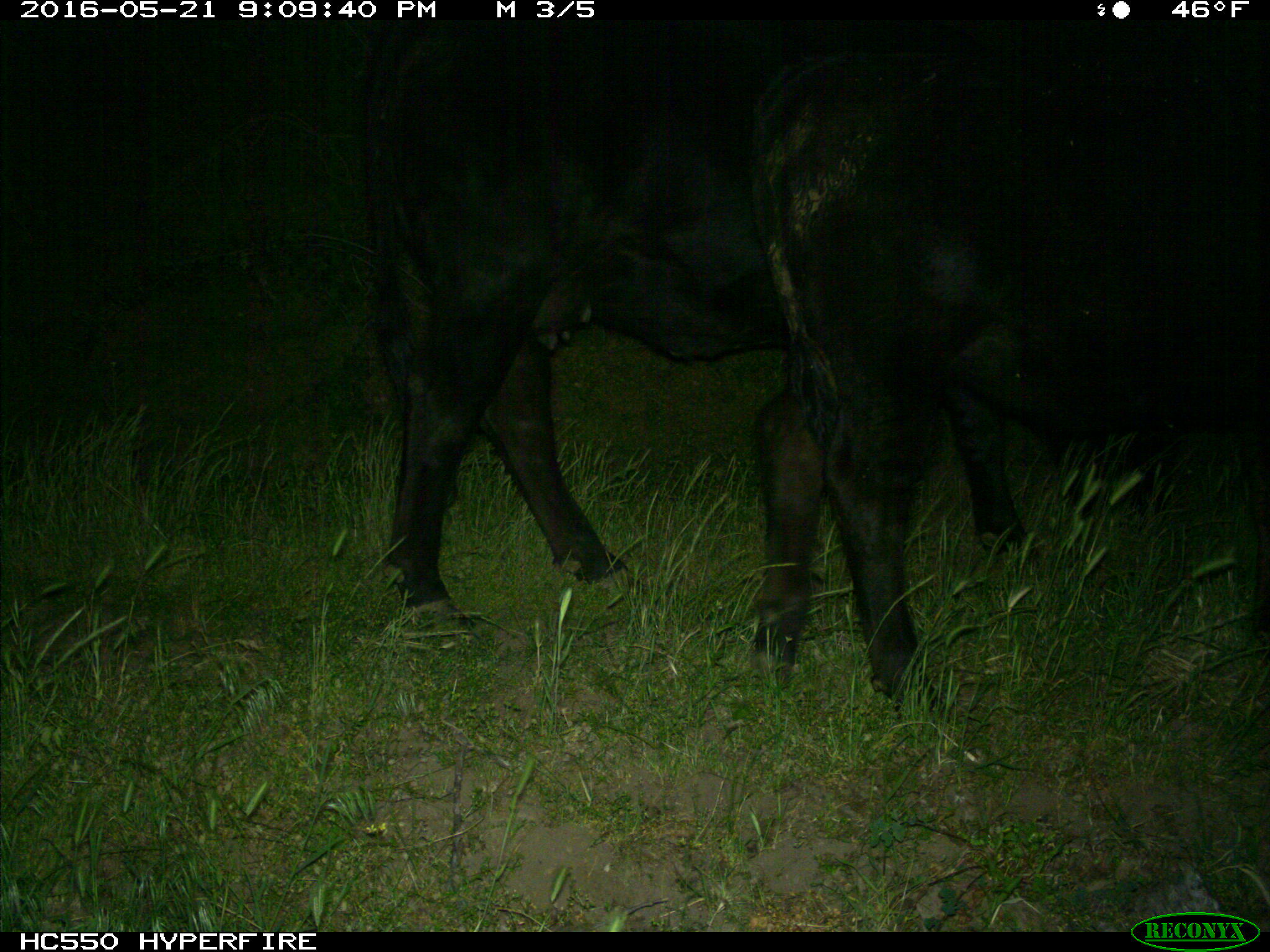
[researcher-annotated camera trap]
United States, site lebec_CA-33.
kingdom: Animalia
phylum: Chordata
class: Mammalia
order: Artiodactyla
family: Bovidae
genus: Bos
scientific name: Bos taurus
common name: domestic cow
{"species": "Bos taurus (domestic cow)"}